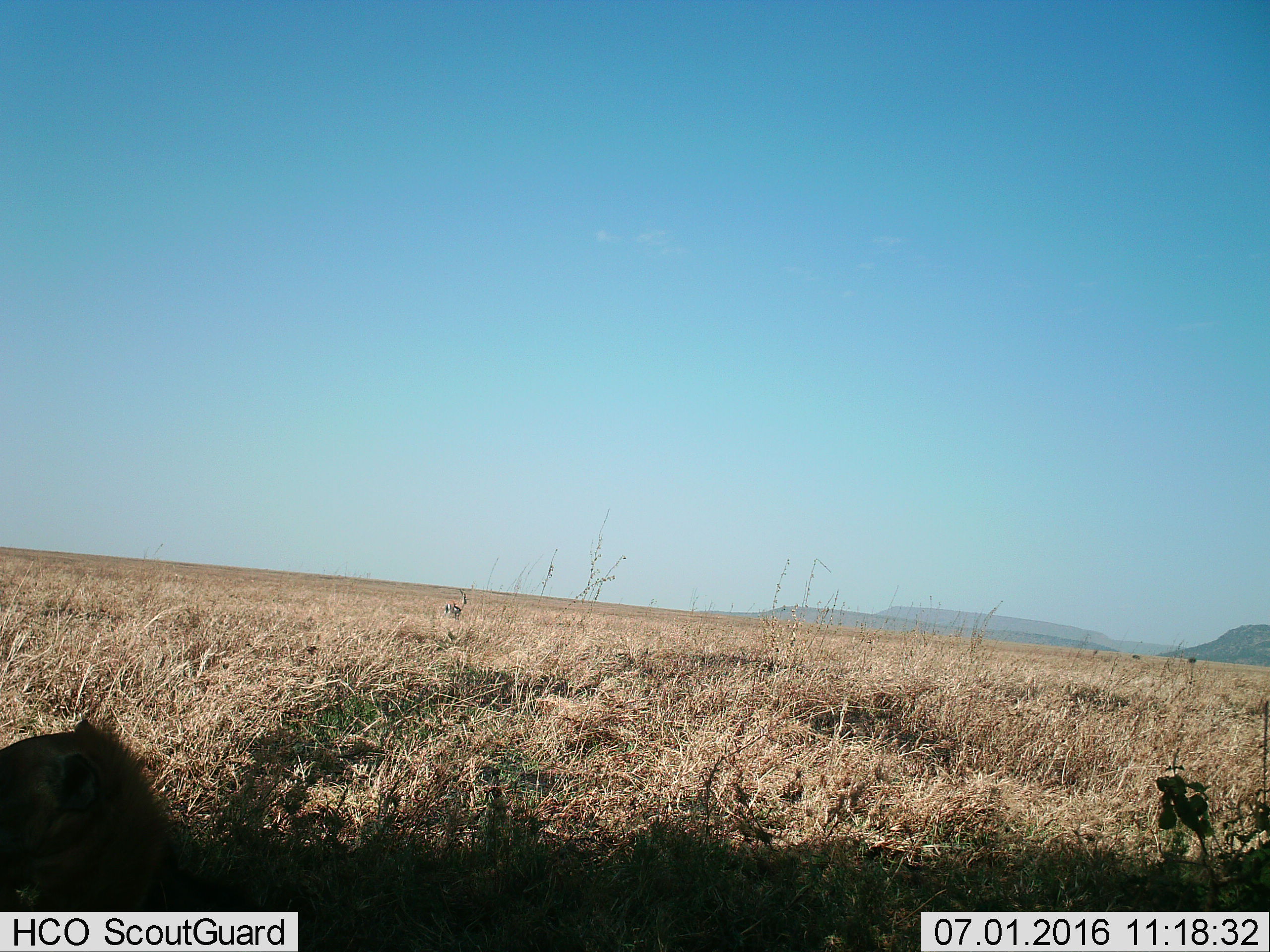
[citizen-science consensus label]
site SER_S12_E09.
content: unidentified animal